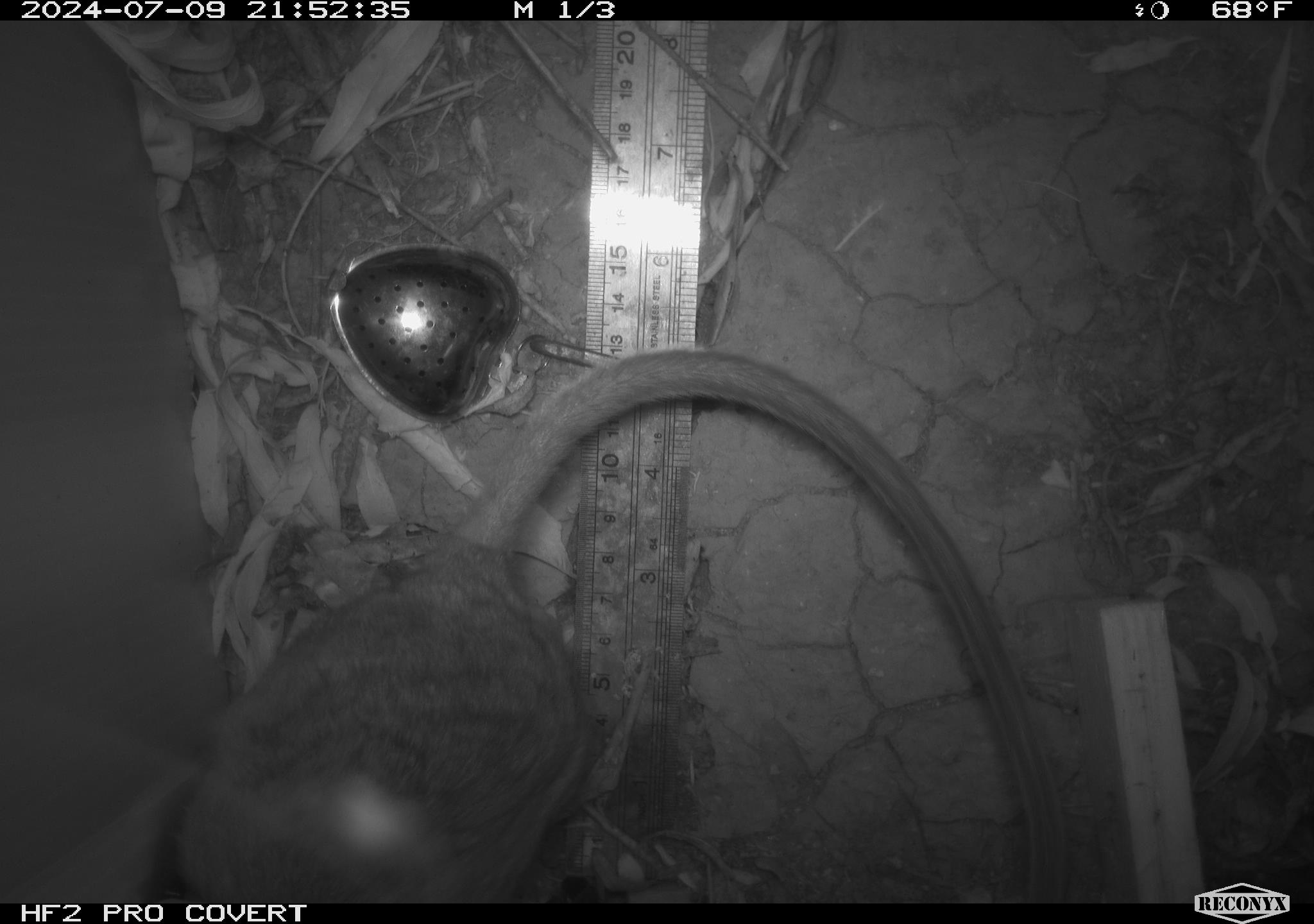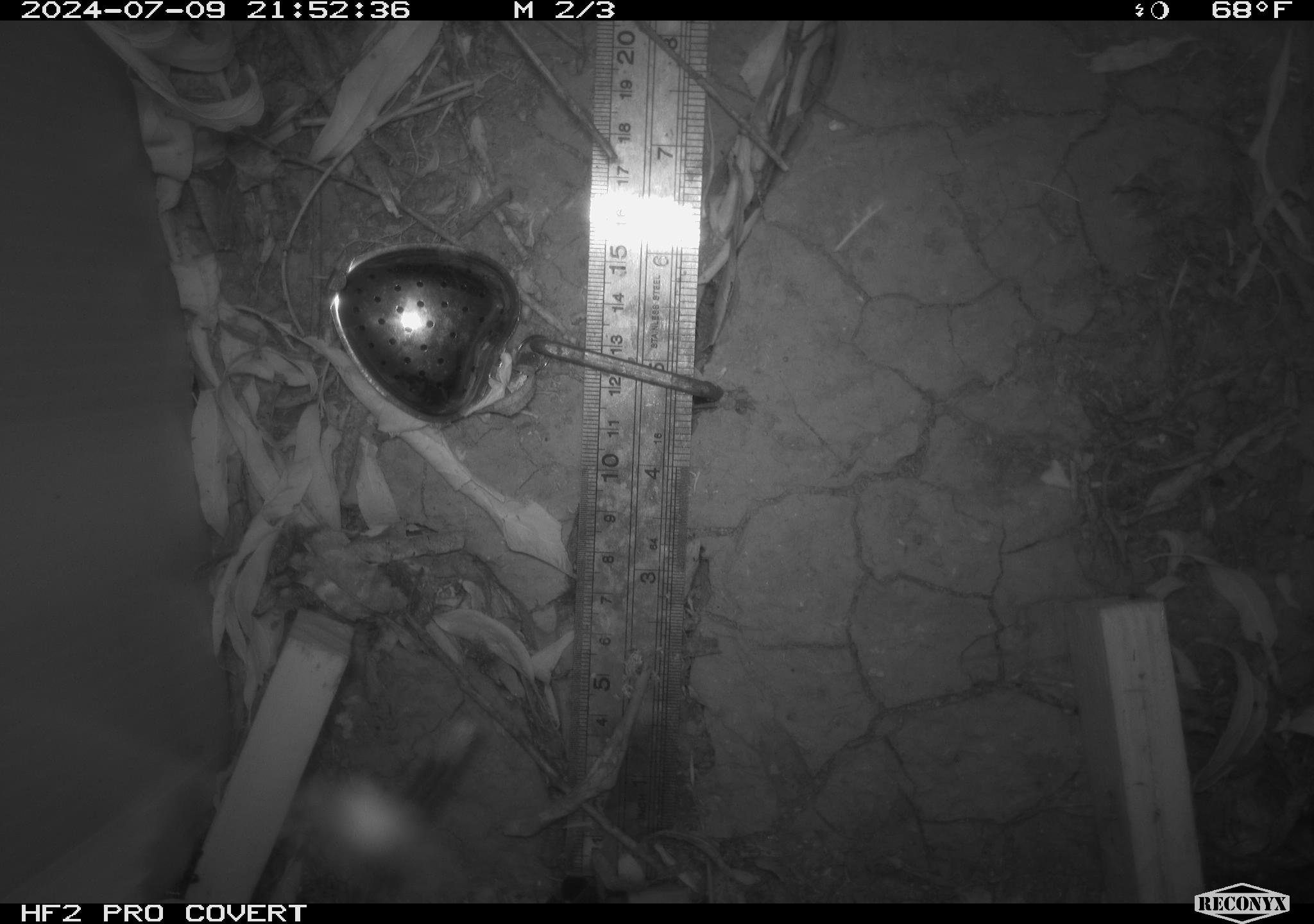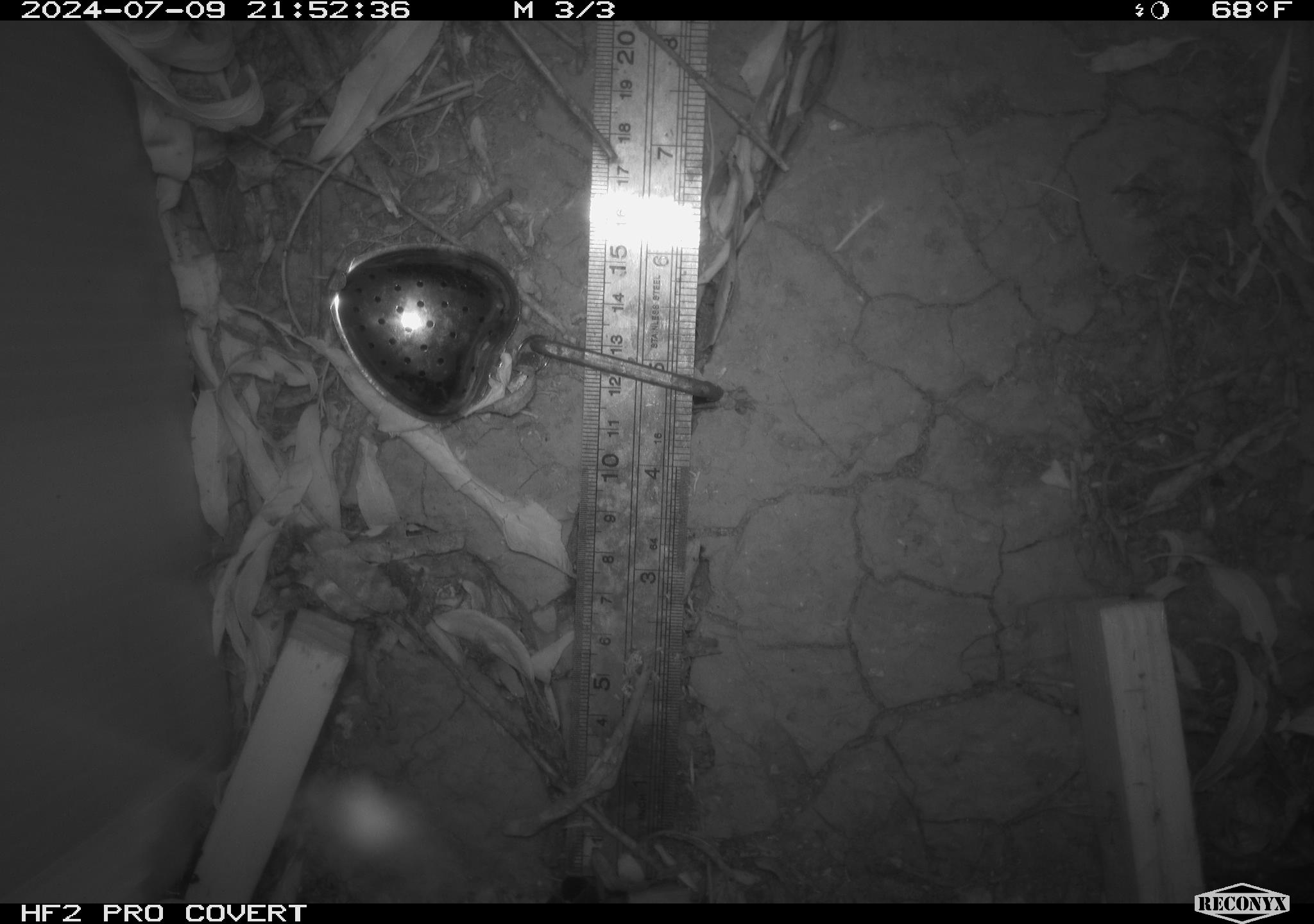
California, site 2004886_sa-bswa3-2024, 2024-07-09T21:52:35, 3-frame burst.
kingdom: Animalia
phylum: Chordata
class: Mammalia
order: Rodentia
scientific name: Rodentia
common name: woodrat or rat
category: woodrat or rat species